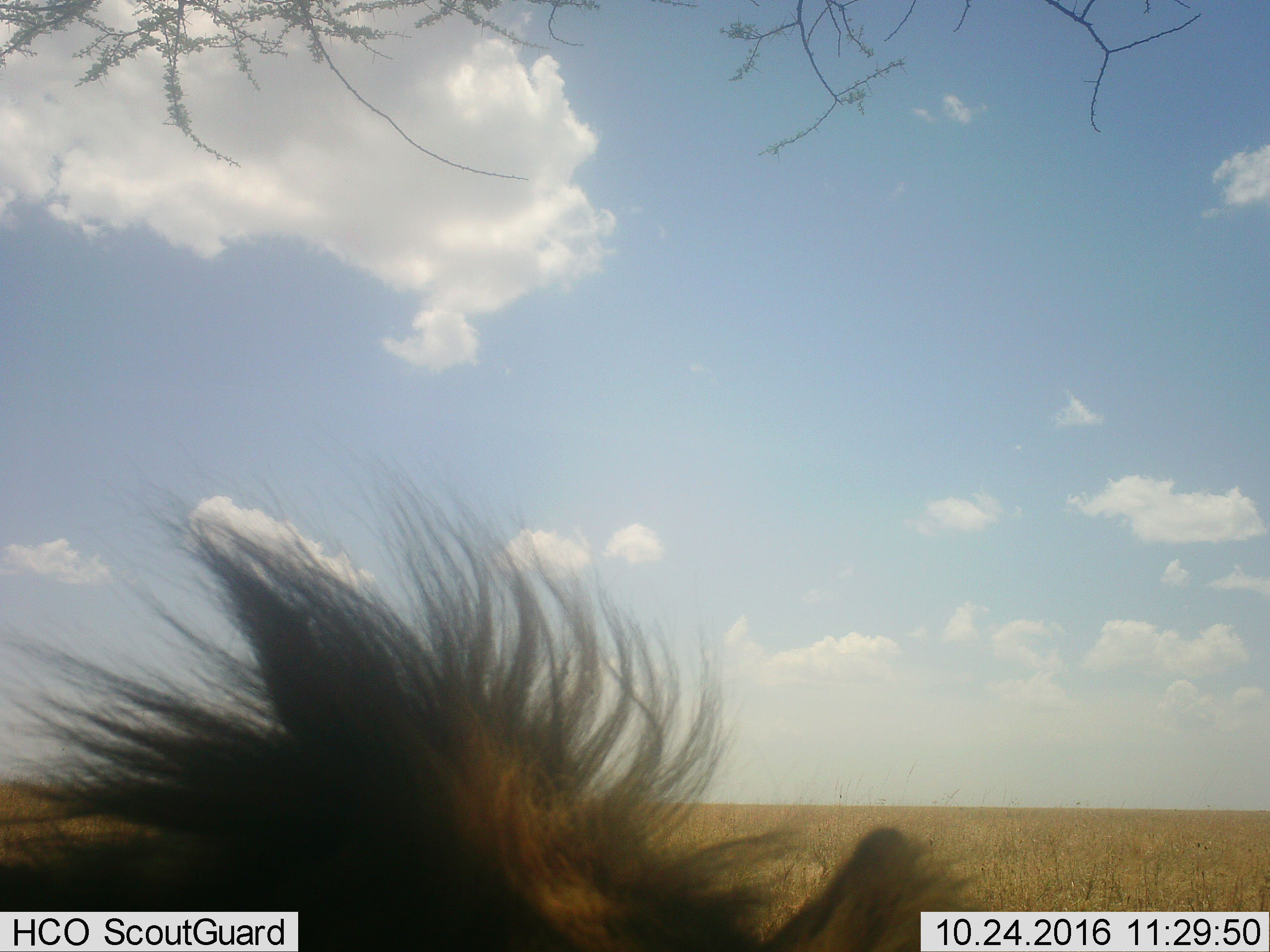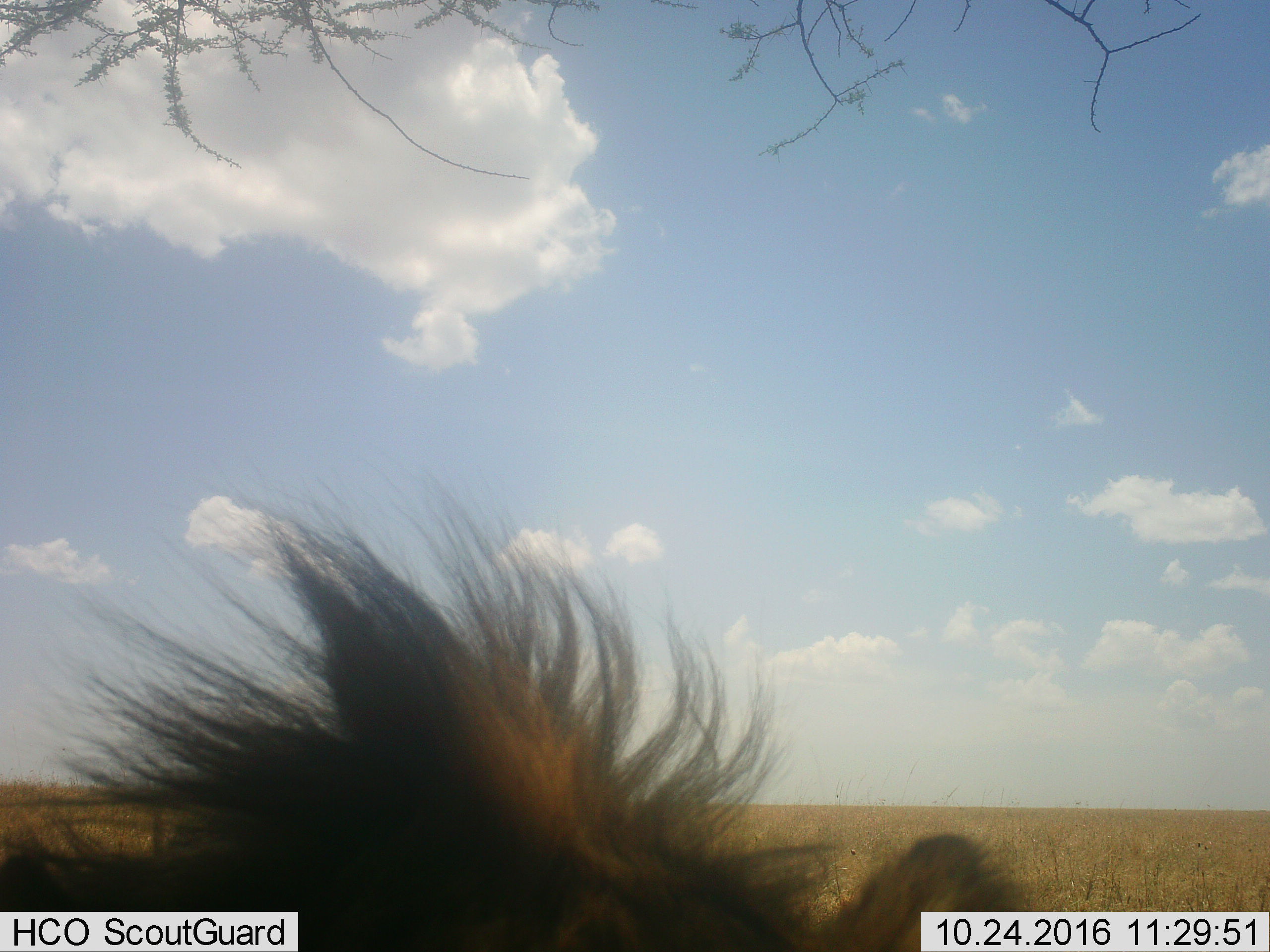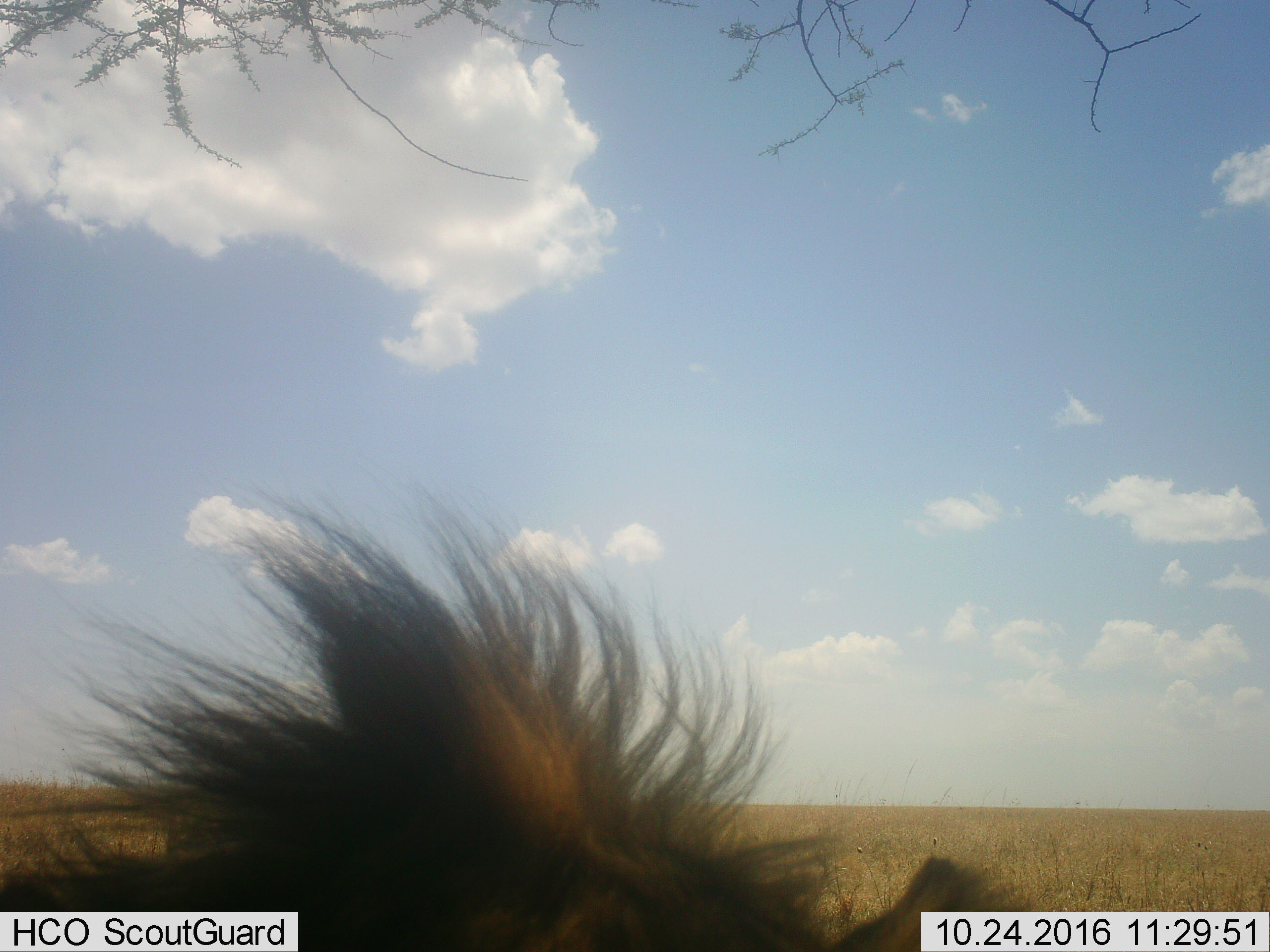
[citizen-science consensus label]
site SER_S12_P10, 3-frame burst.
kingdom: Animalia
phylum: Chordata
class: Mammalia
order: Carnivora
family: Felidae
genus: Panthera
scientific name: Panthera leo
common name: lion male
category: lionmale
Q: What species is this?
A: Lionmale (lion male) (Panthera leo).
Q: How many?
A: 1.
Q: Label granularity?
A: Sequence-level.